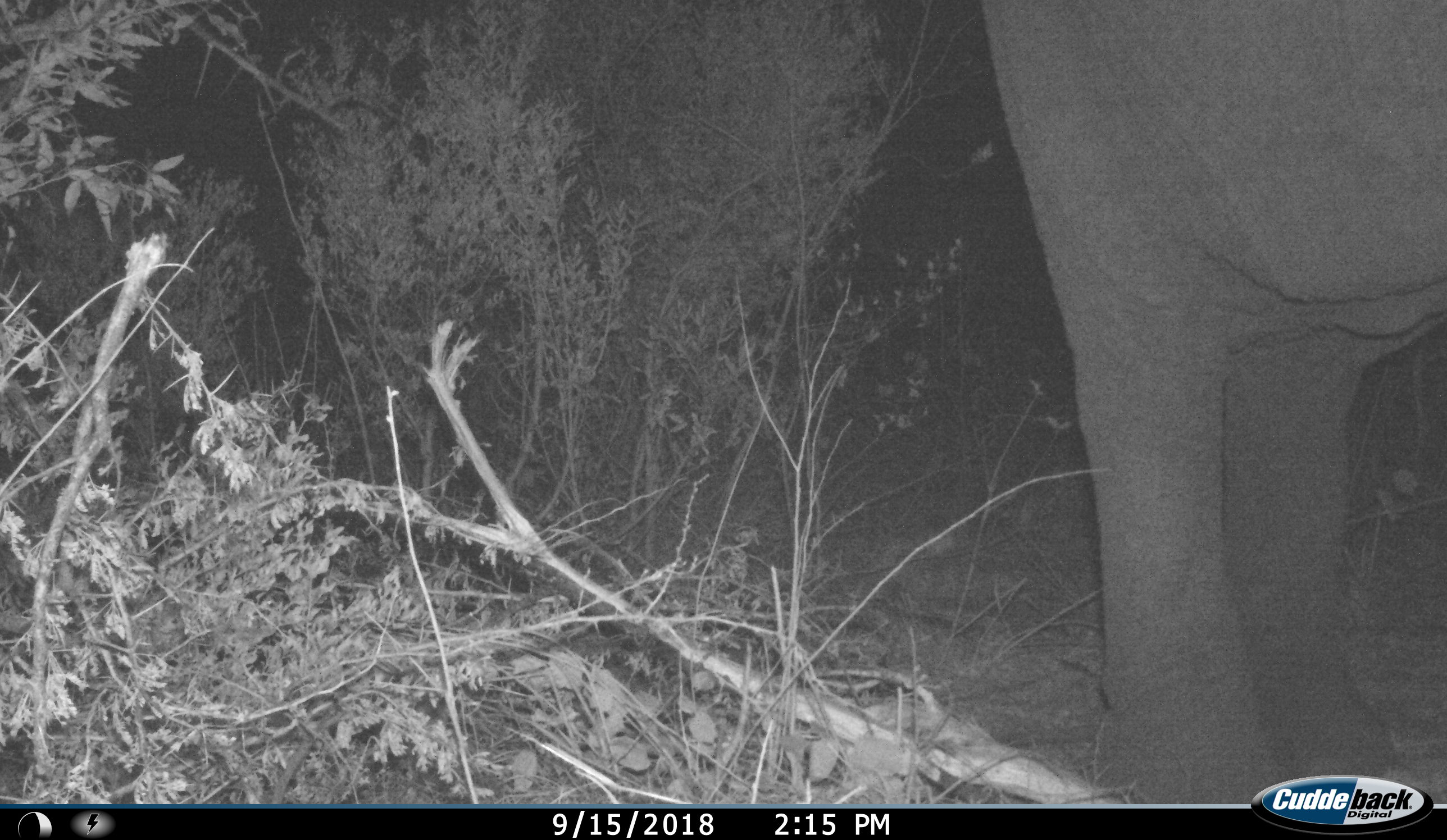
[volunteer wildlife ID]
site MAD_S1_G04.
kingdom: Animalia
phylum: Chordata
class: Mammalia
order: Proboscidea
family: Elephantidae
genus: Loxodonta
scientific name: Loxodonta africana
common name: african bush elephant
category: elephant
Elephant (african bush elephant) (Loxodonta africana), count 1. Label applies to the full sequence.